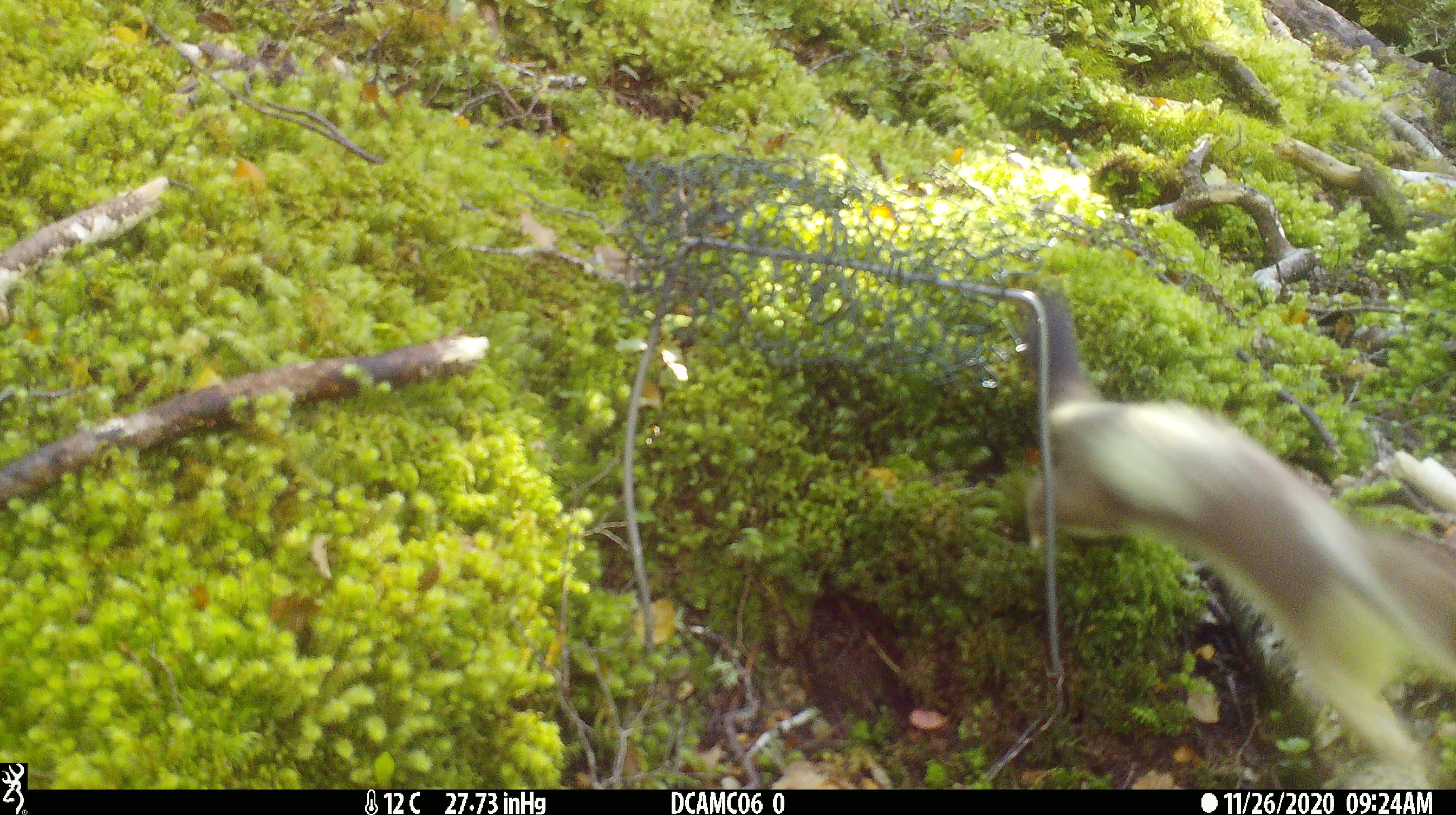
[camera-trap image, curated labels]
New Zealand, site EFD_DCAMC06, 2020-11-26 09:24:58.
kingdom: Animalia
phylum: Chordata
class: Mammalia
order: Carnivora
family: Mustelidae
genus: Mustela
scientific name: Mustela erminea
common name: stoat